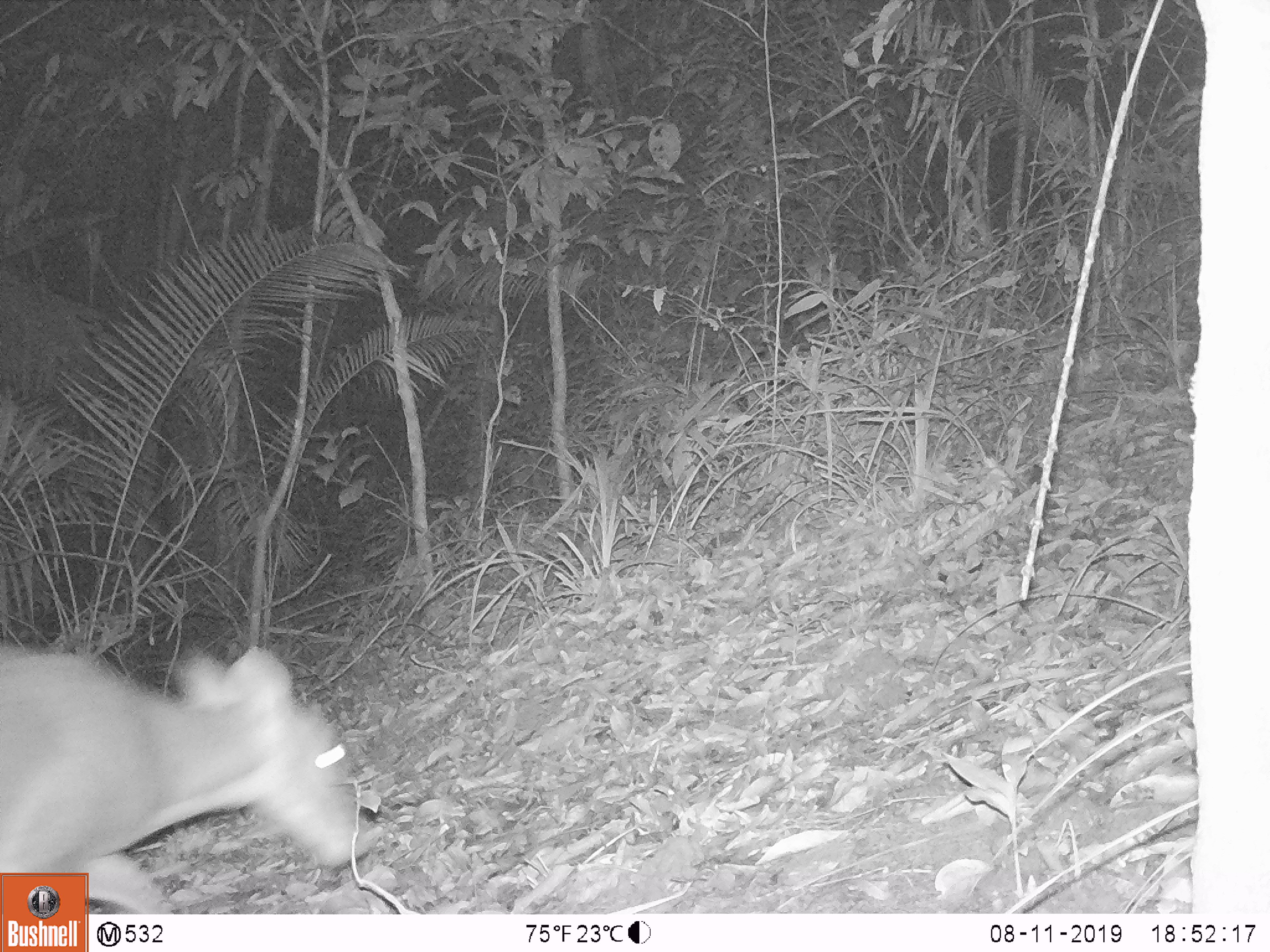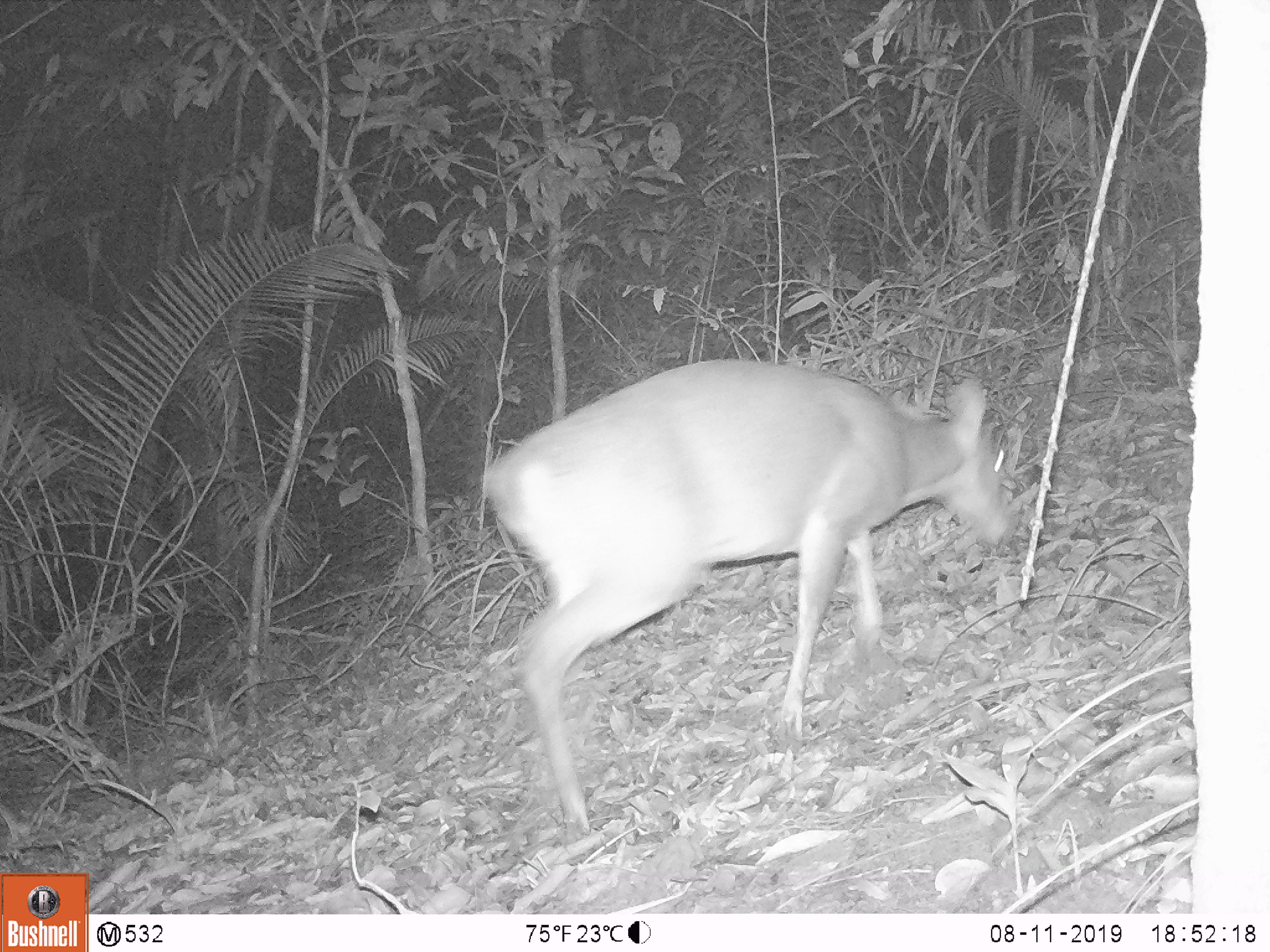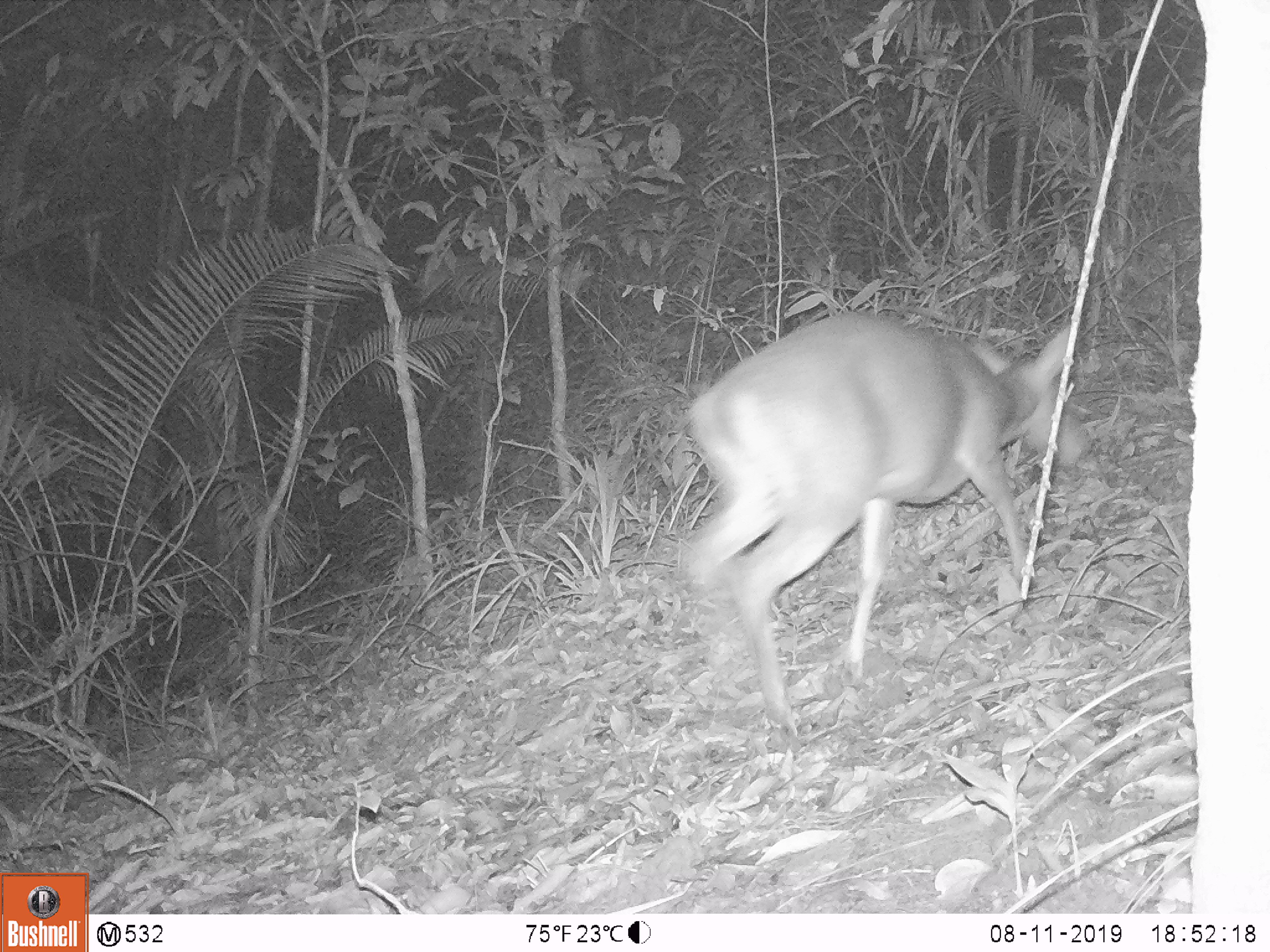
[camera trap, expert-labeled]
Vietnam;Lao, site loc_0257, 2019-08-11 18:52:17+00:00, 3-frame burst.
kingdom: Animalia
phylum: Chordata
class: Mammalia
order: Artiodactyla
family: Cervidae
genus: Muntiacus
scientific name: Muntiacus vuquangensis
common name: large-antlered muntjac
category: large antlered muntjac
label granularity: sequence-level